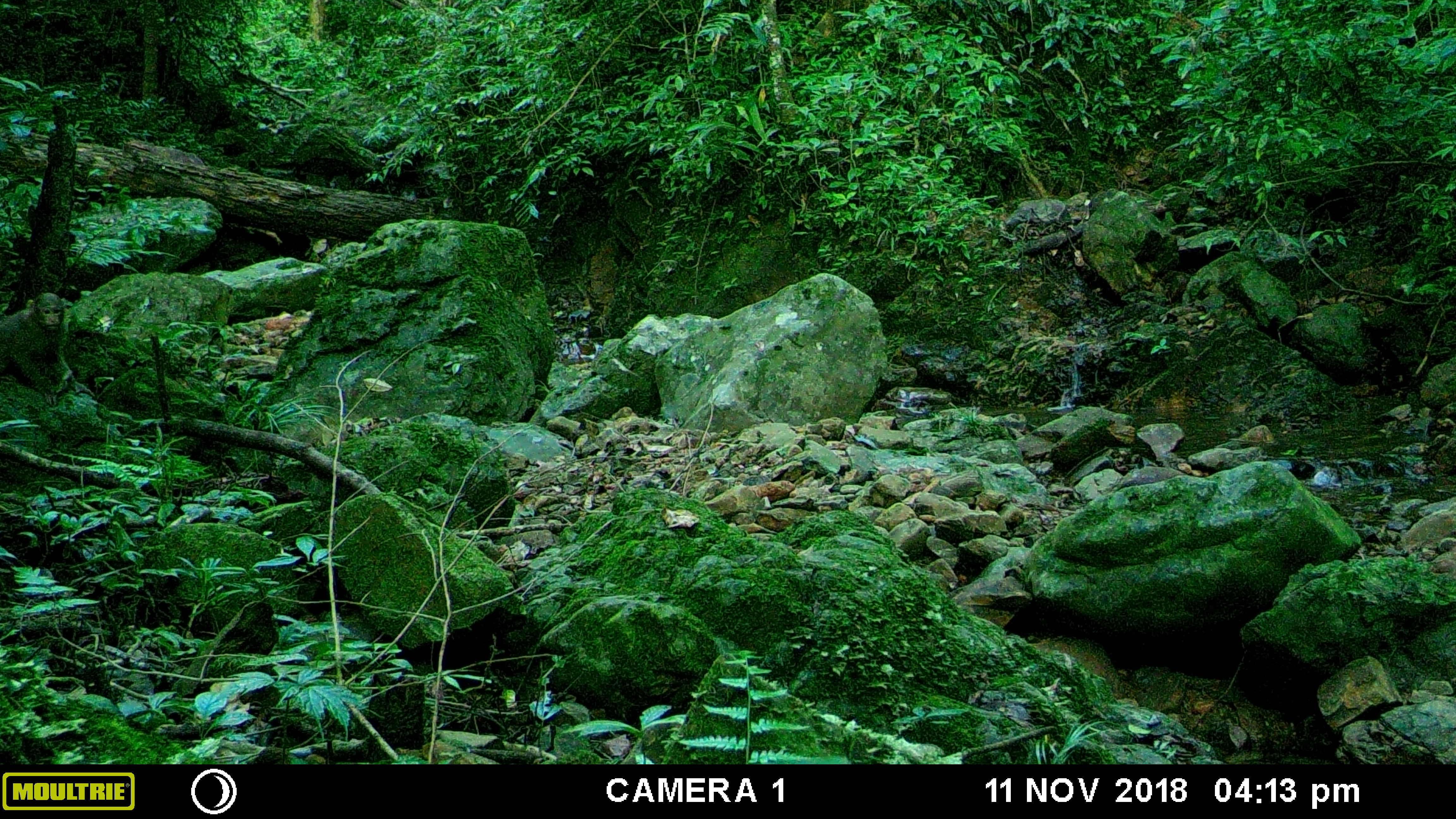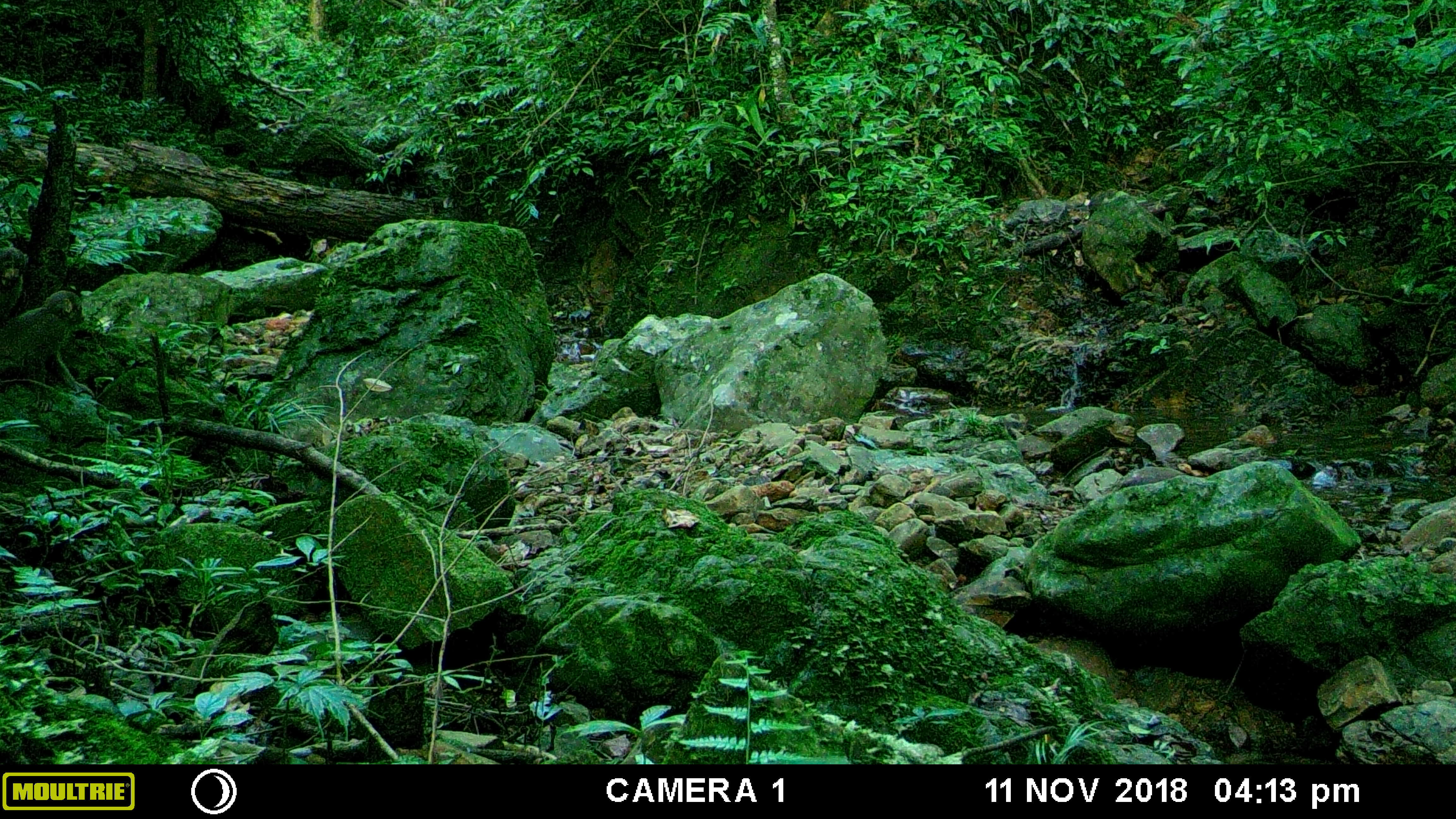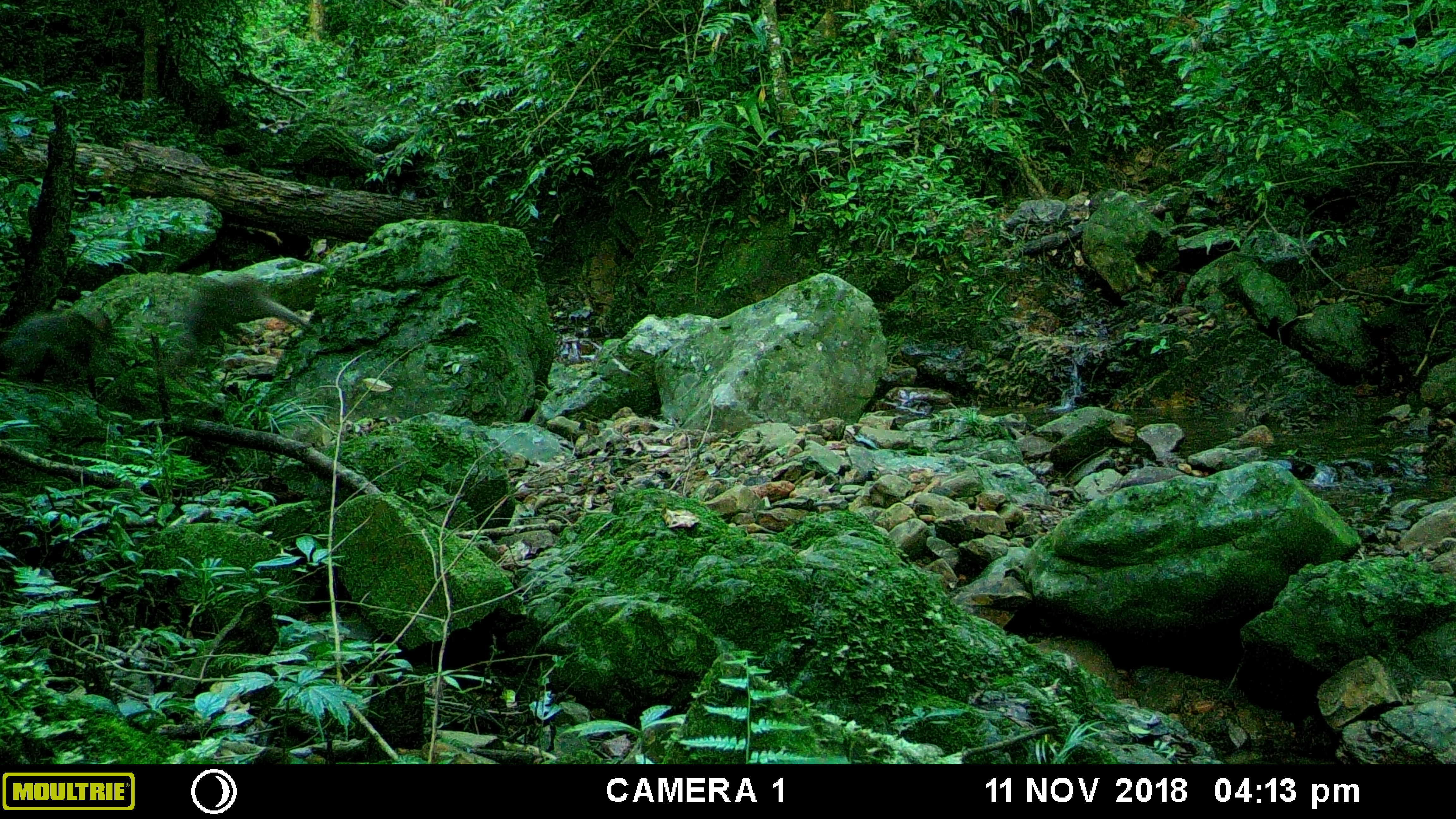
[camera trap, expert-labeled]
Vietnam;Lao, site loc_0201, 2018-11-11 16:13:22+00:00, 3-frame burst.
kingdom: Animalia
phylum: Chordata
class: Mammalia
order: Primates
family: Cercopithecidae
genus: Macaca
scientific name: Macaca nemestrina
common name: pig-tailed macaque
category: pig tailed macaque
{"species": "pig tailed macaque (pig-tailed macaque) (Macaca nemestrina)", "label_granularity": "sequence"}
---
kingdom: Animalia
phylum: Chordata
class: Mammalia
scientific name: Mammalia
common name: mammal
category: unidentified small mammal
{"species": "unidentified small mammal (mammal) (Mammalia)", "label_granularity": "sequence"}